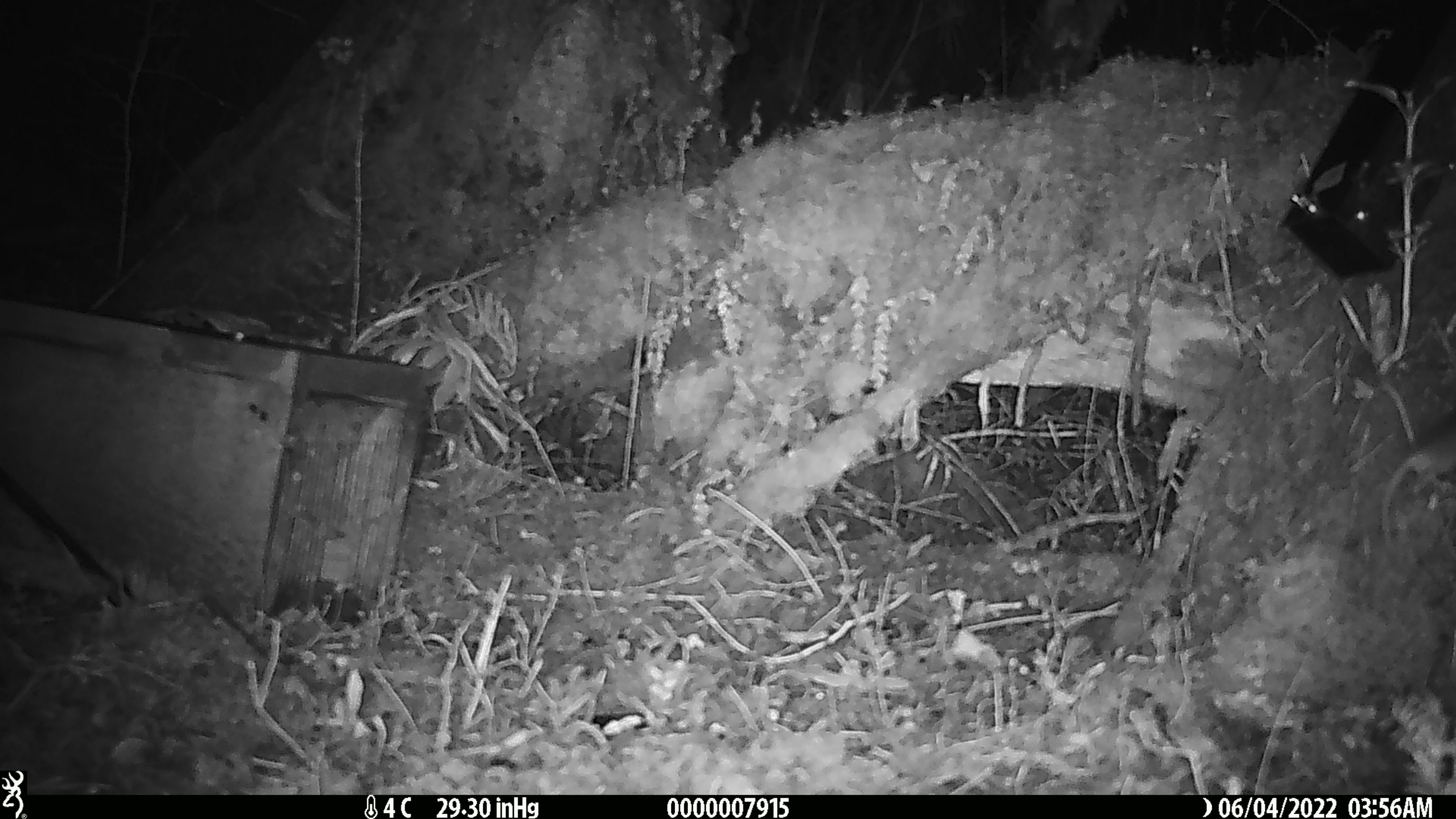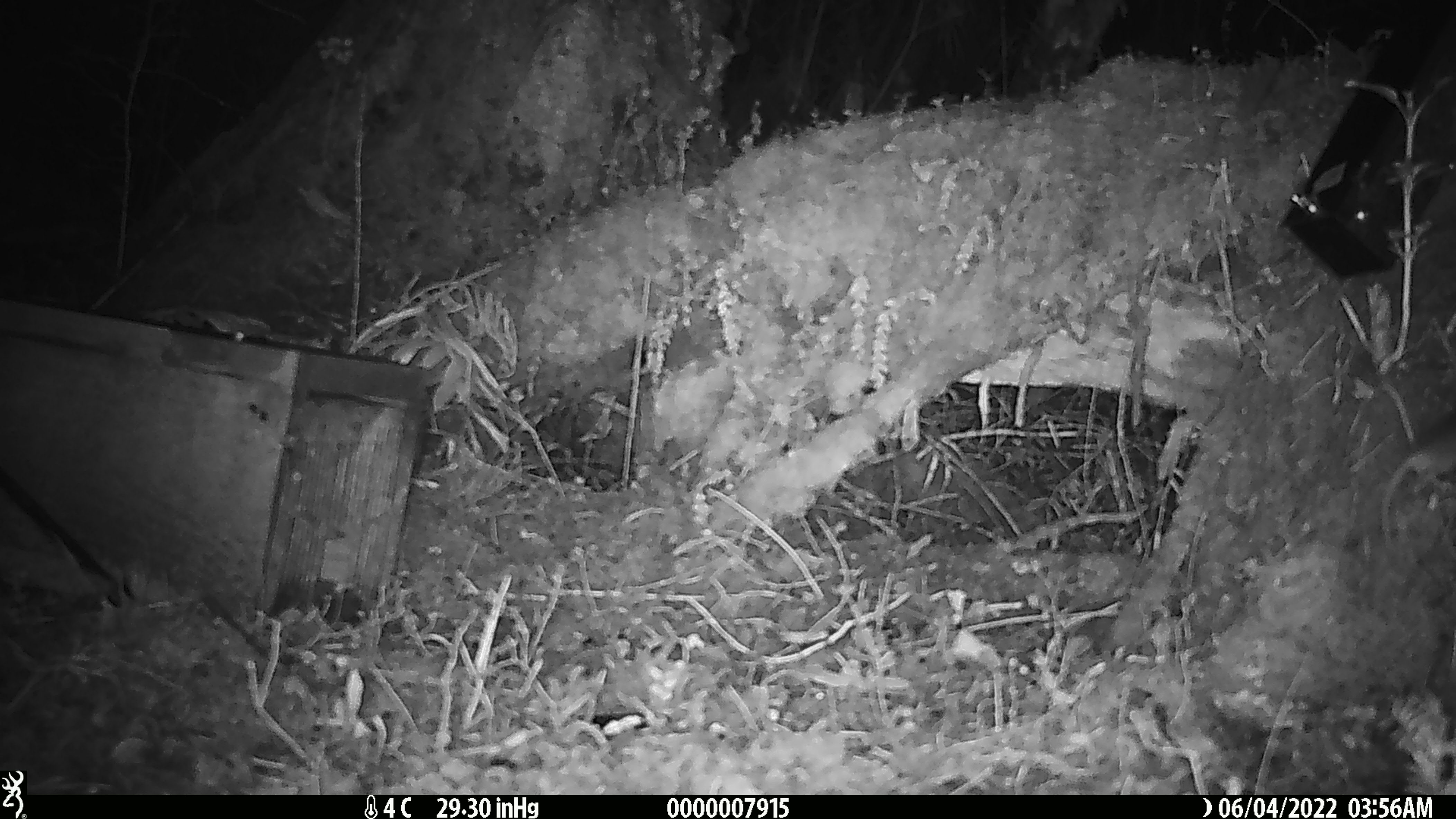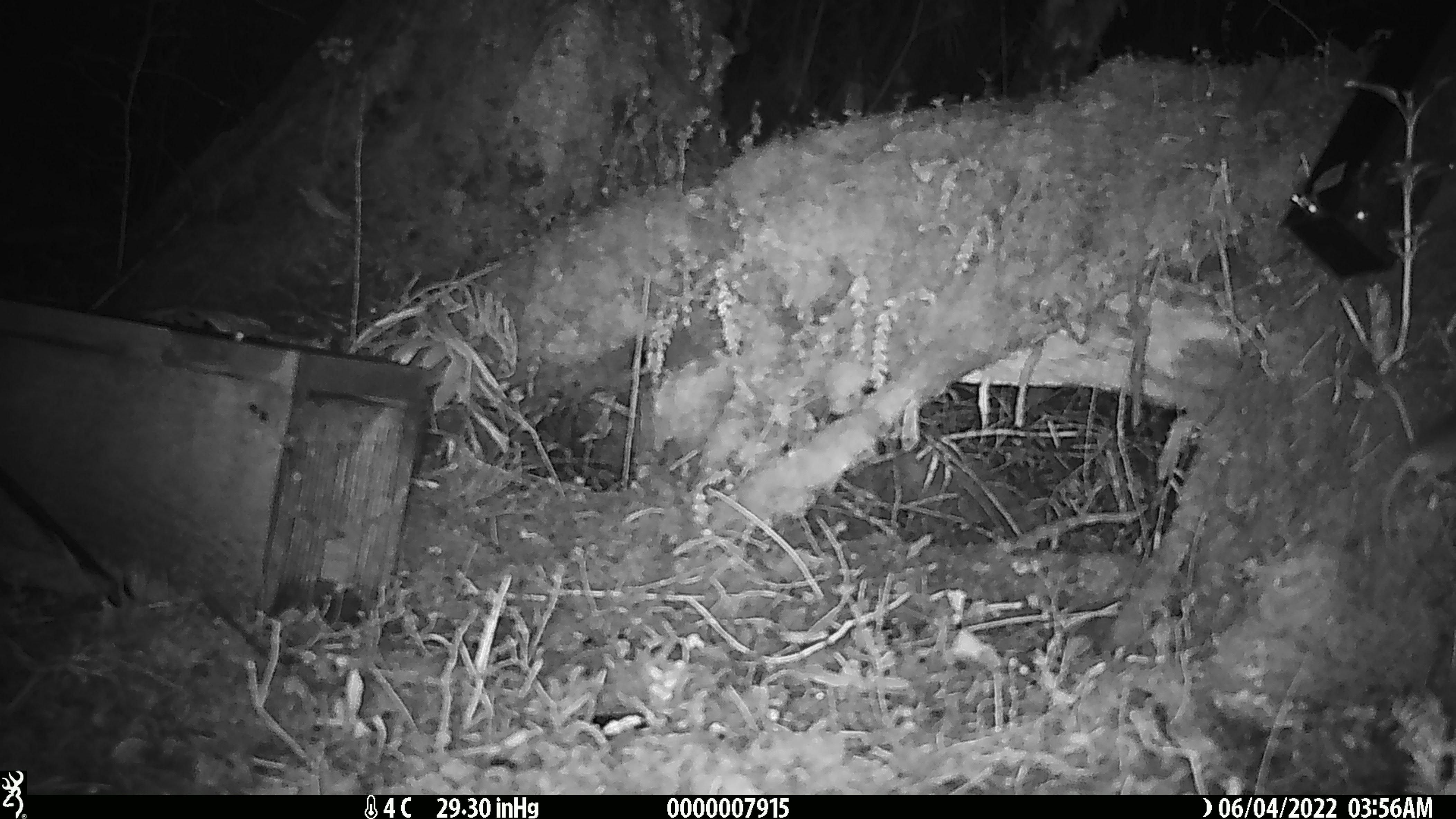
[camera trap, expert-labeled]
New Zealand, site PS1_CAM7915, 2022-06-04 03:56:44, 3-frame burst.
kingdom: Animalia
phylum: Chordata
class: Mammalia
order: Rodentia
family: Muridae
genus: Mus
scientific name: Mus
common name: mouse